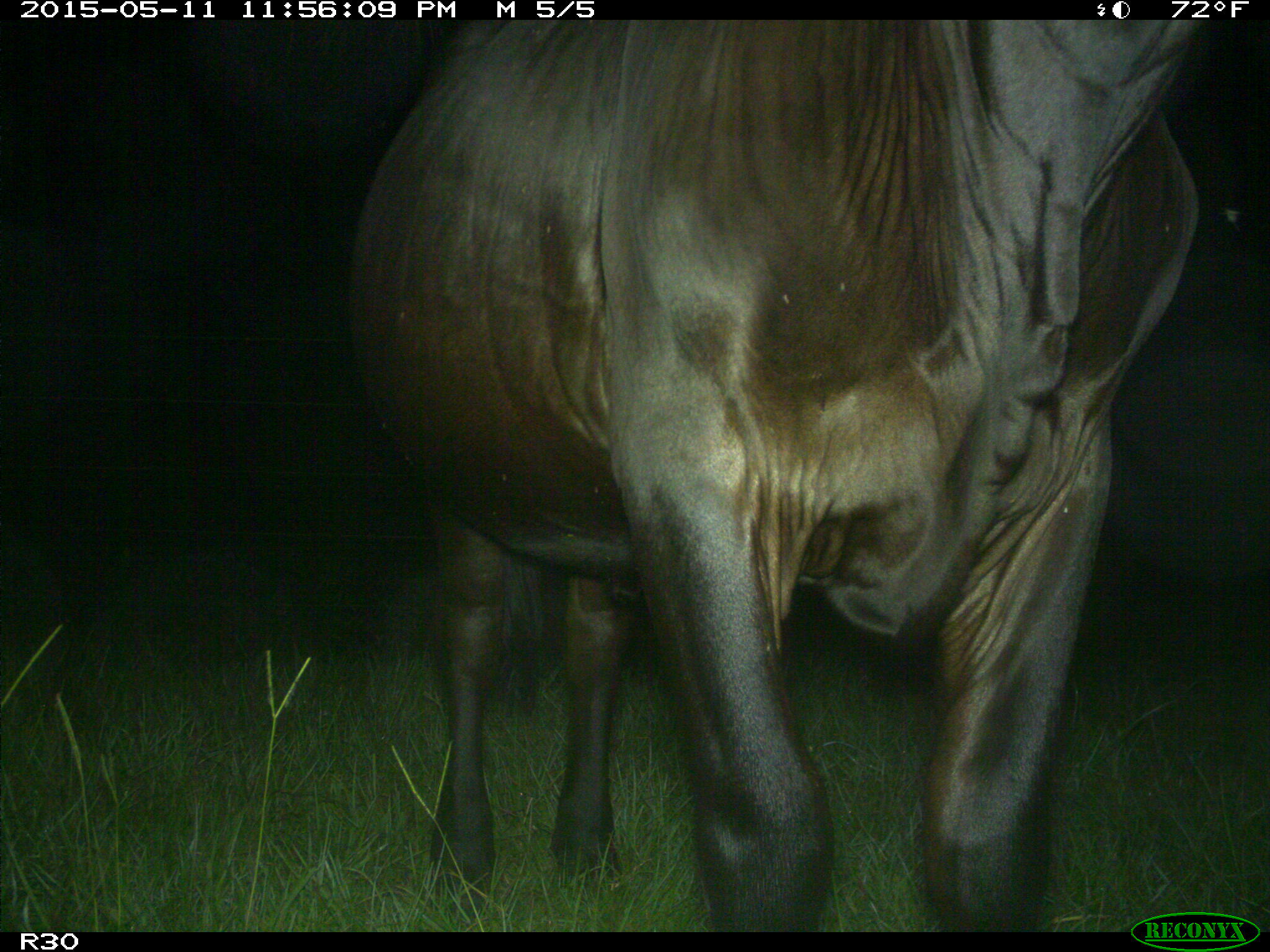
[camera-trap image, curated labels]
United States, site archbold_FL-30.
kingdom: Animalia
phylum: Chordata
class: Mammalia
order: Artiodactyla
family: Bovidae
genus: Bos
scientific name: Bos taurus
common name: domestic cow